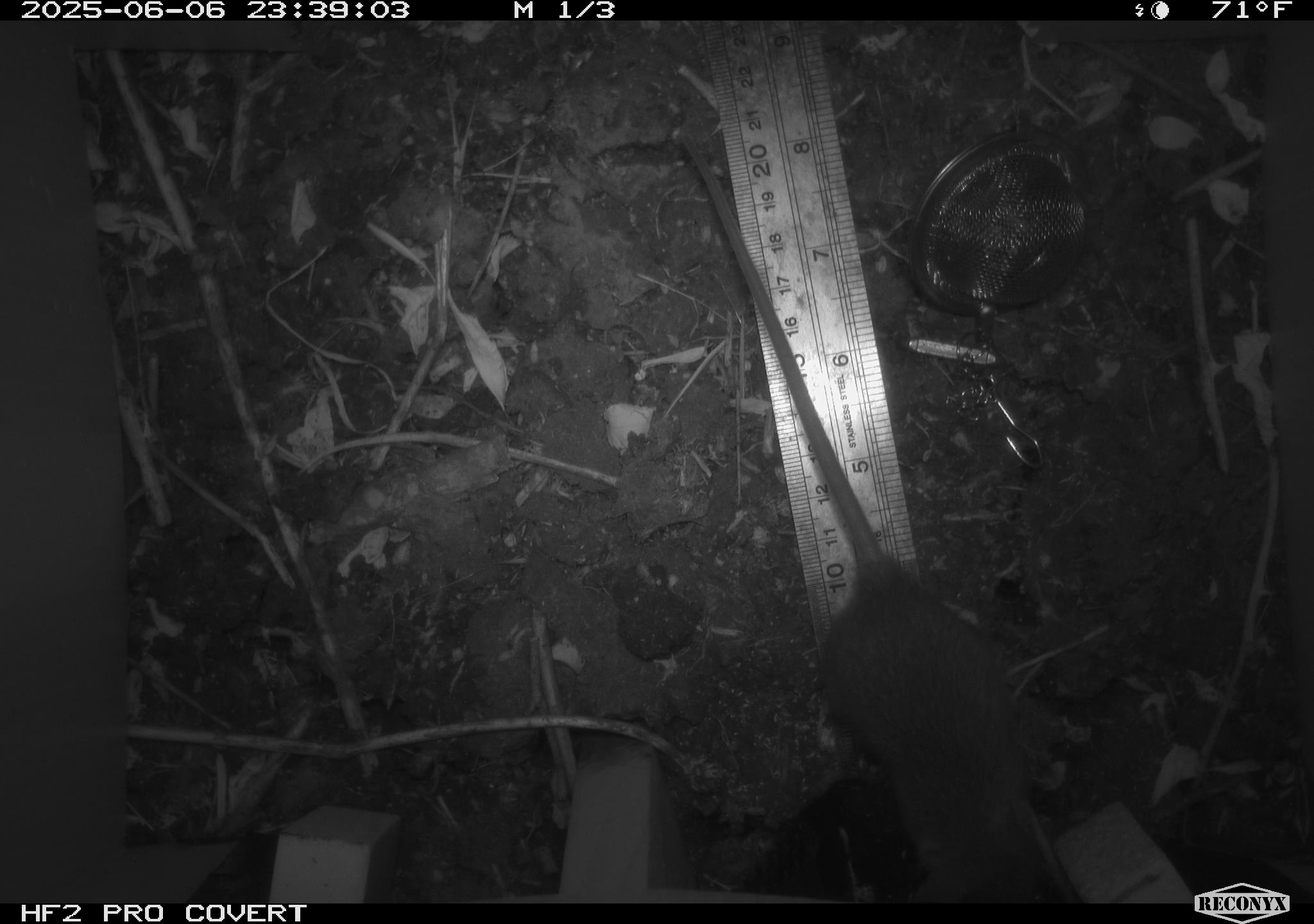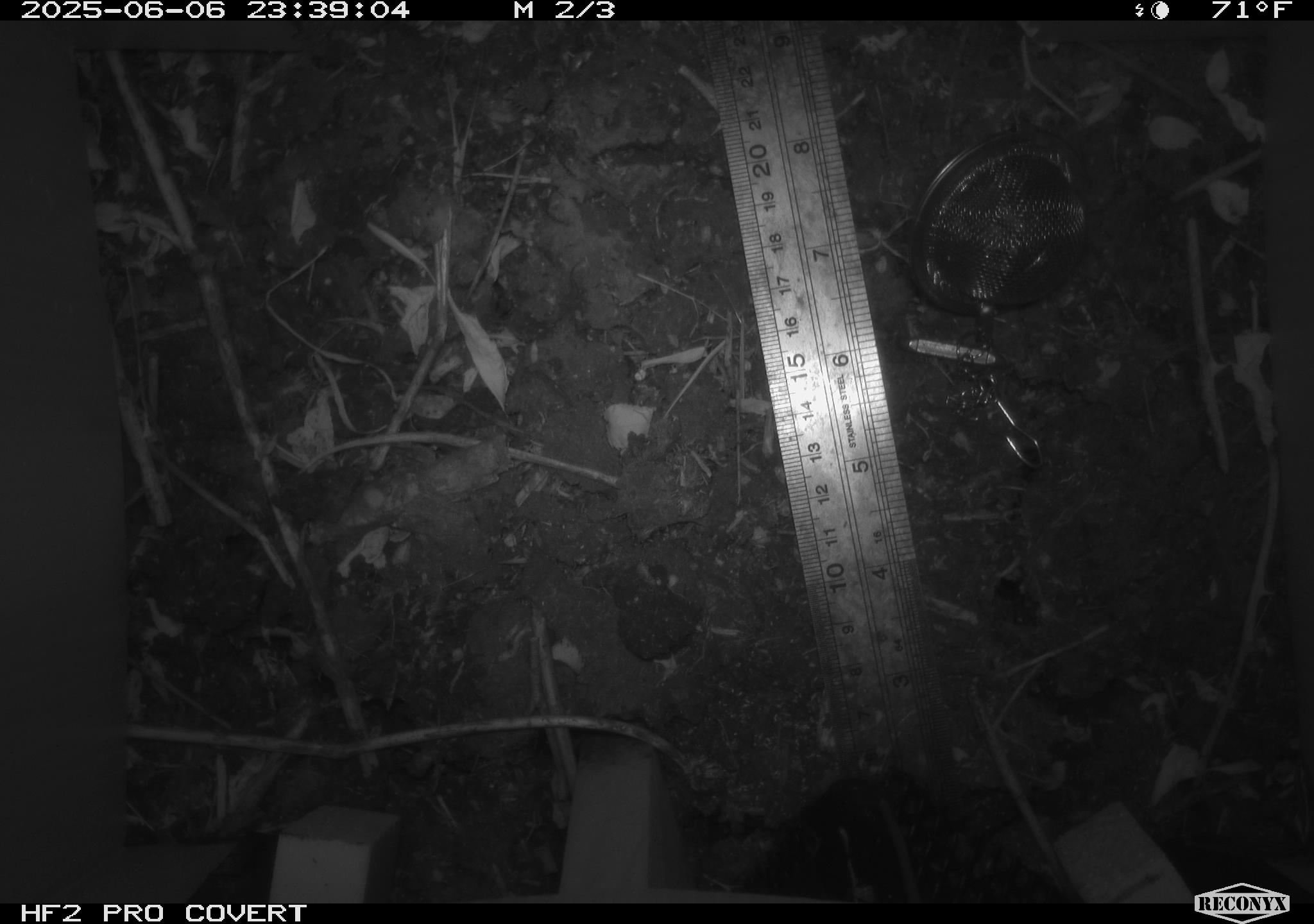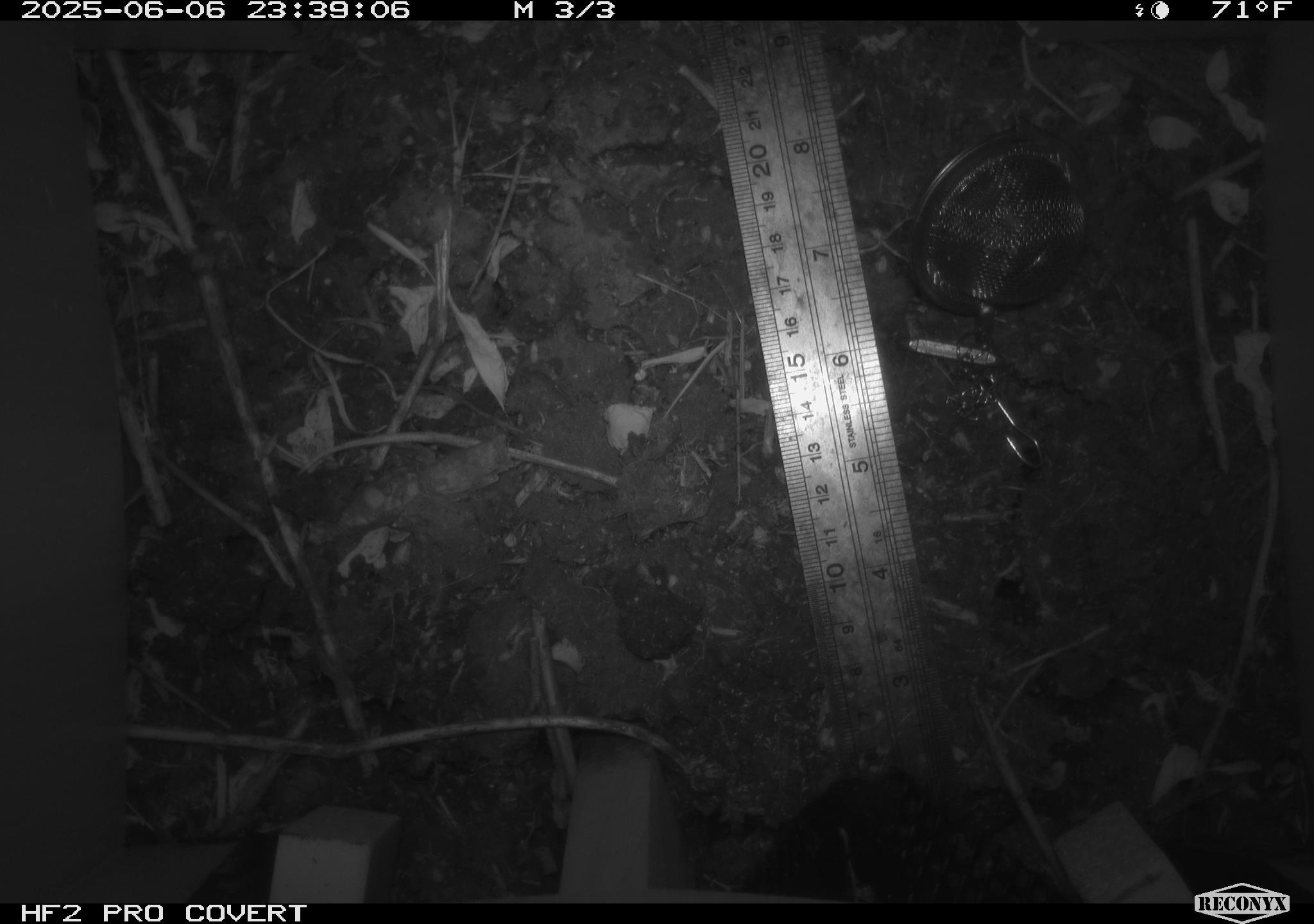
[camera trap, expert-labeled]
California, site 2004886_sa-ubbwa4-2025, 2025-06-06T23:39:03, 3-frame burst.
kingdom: Animalia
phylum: Chordata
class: Mammalia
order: Rodentia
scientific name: Rodentia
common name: rodent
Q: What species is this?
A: Rodent (Rodentia).